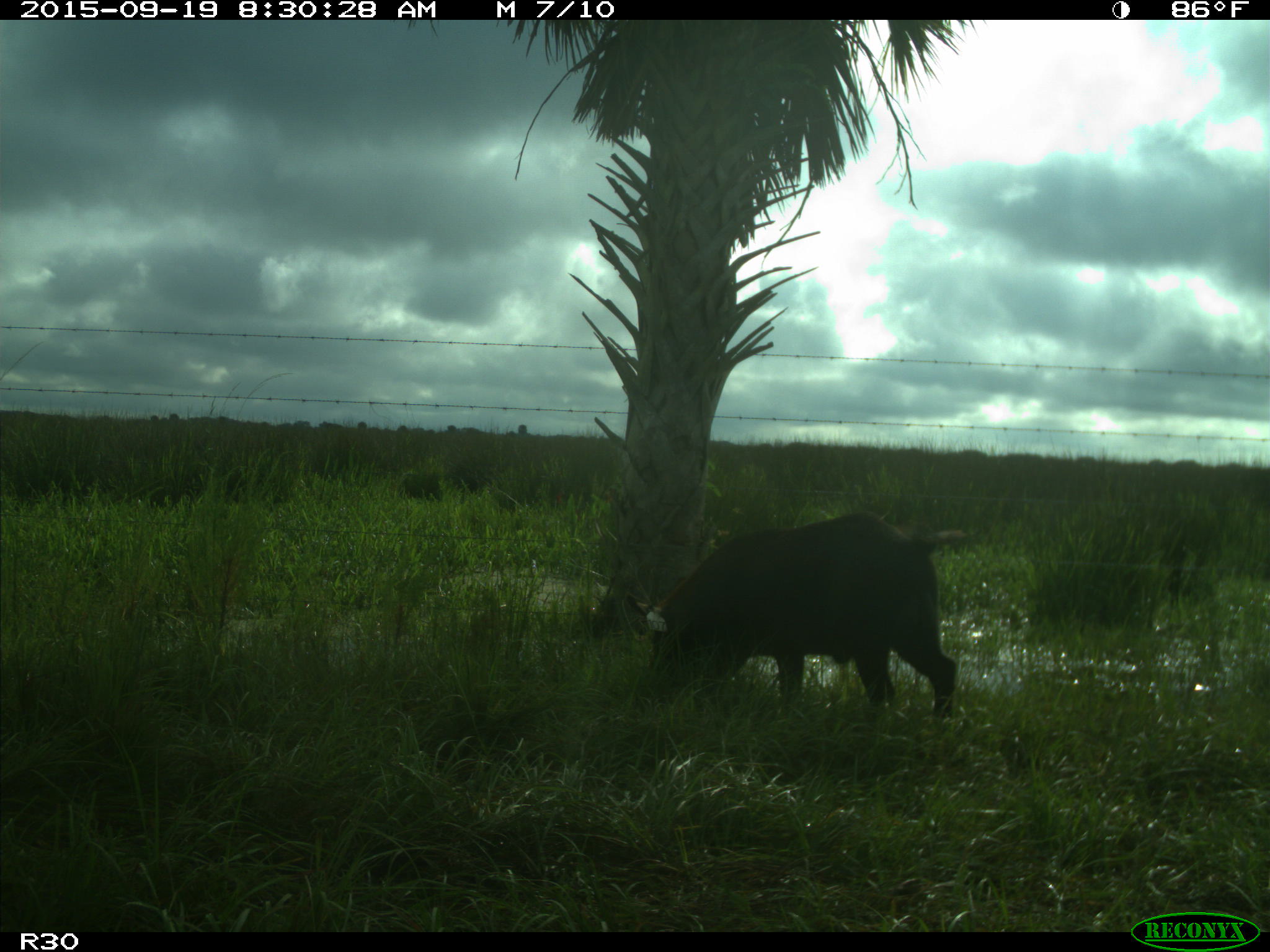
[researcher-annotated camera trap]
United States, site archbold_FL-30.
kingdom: Animalia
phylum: Chordata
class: Mammalia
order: Artiodactyla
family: Suidae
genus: Sus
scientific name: Sus scrofa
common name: wild boar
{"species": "Sus scrofa (wild boar)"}